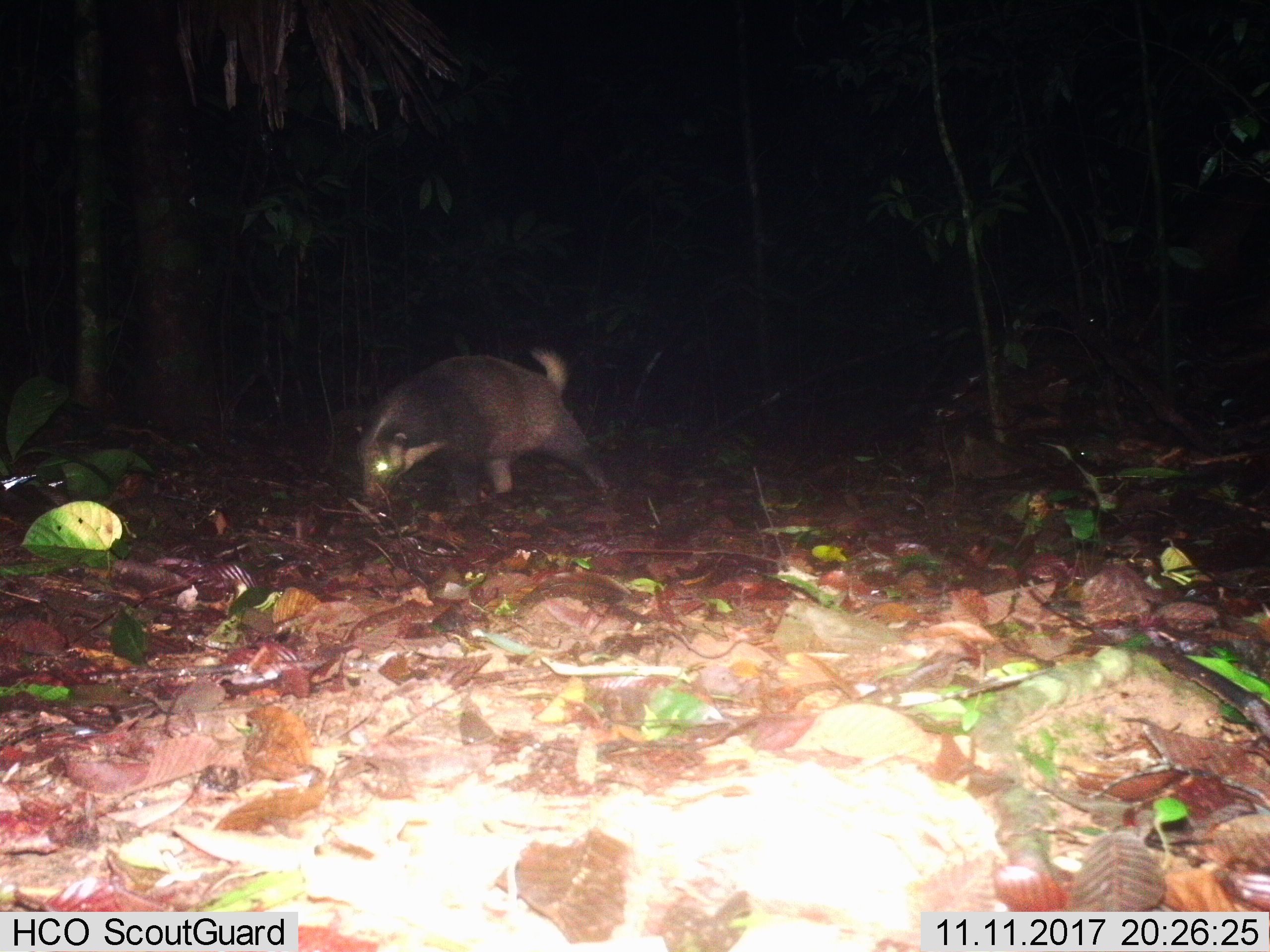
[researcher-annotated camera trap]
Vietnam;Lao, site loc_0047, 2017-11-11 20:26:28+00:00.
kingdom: Animalia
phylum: Chordata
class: Mammalia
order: Carnivora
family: Mustelidae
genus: Arctonyx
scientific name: Arctonyx collaris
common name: hog badger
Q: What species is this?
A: Hog badger (Arctonyx collaris).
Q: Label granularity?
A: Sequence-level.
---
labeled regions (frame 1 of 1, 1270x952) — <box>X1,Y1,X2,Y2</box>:
hog badger: <box>352,347,612,506</box>